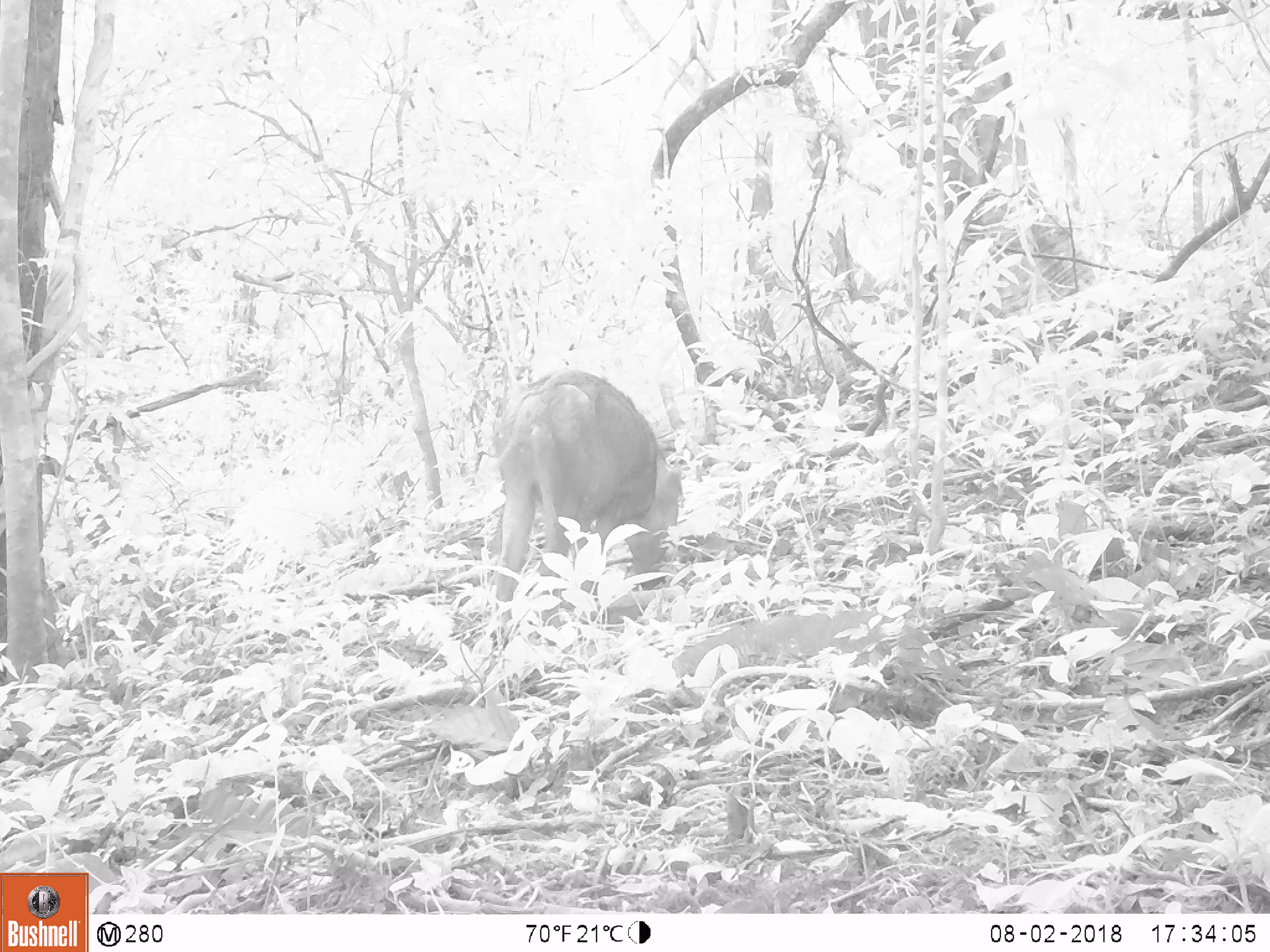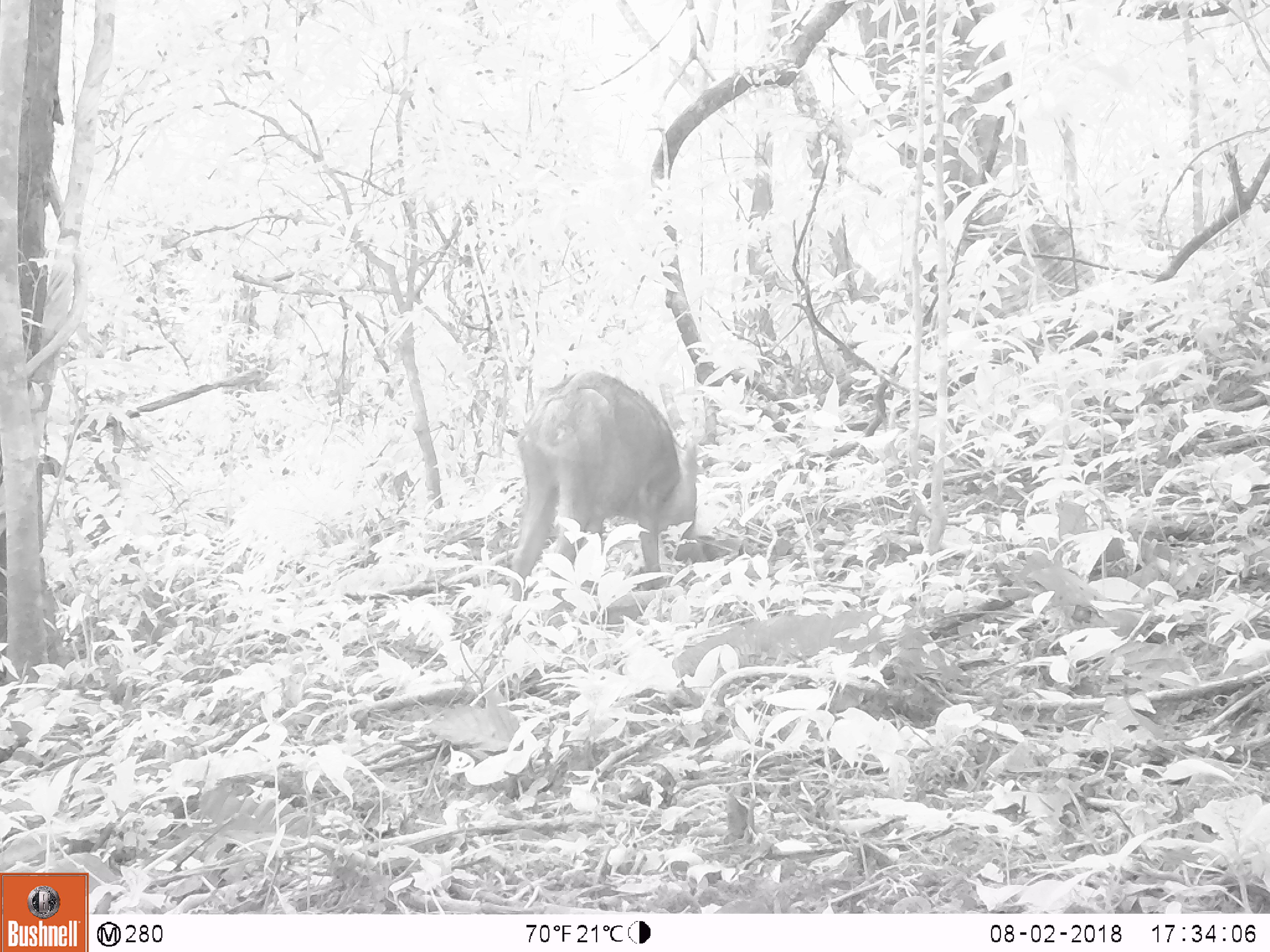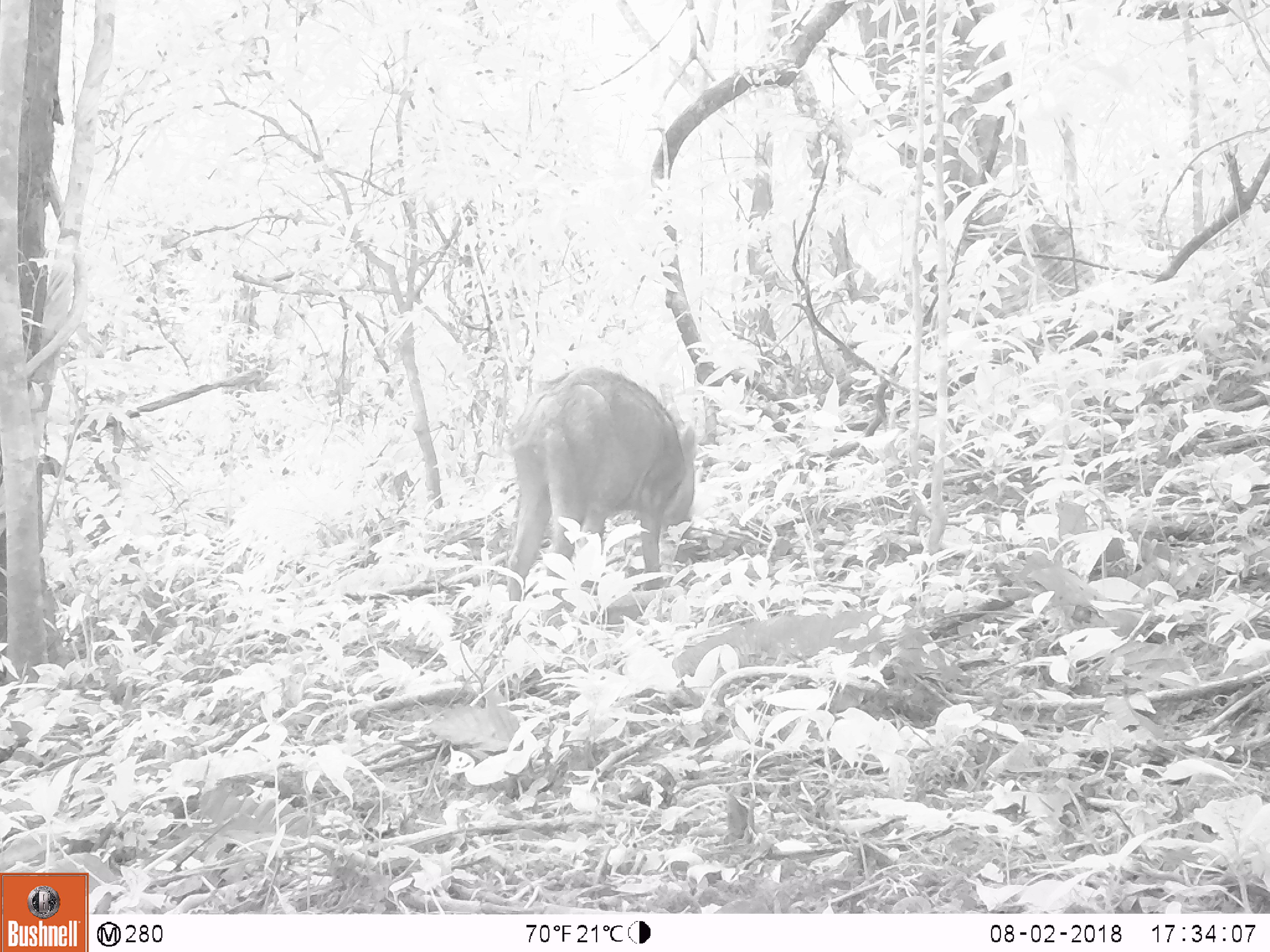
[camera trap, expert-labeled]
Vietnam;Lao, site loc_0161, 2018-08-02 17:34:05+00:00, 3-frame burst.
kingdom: Animalia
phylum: Chordata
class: Mammalia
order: Artiodactyla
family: Suidae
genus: Sus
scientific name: Sus scrofa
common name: eurasian wild pig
Eurasian wild pig (Sus scrofa). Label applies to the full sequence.